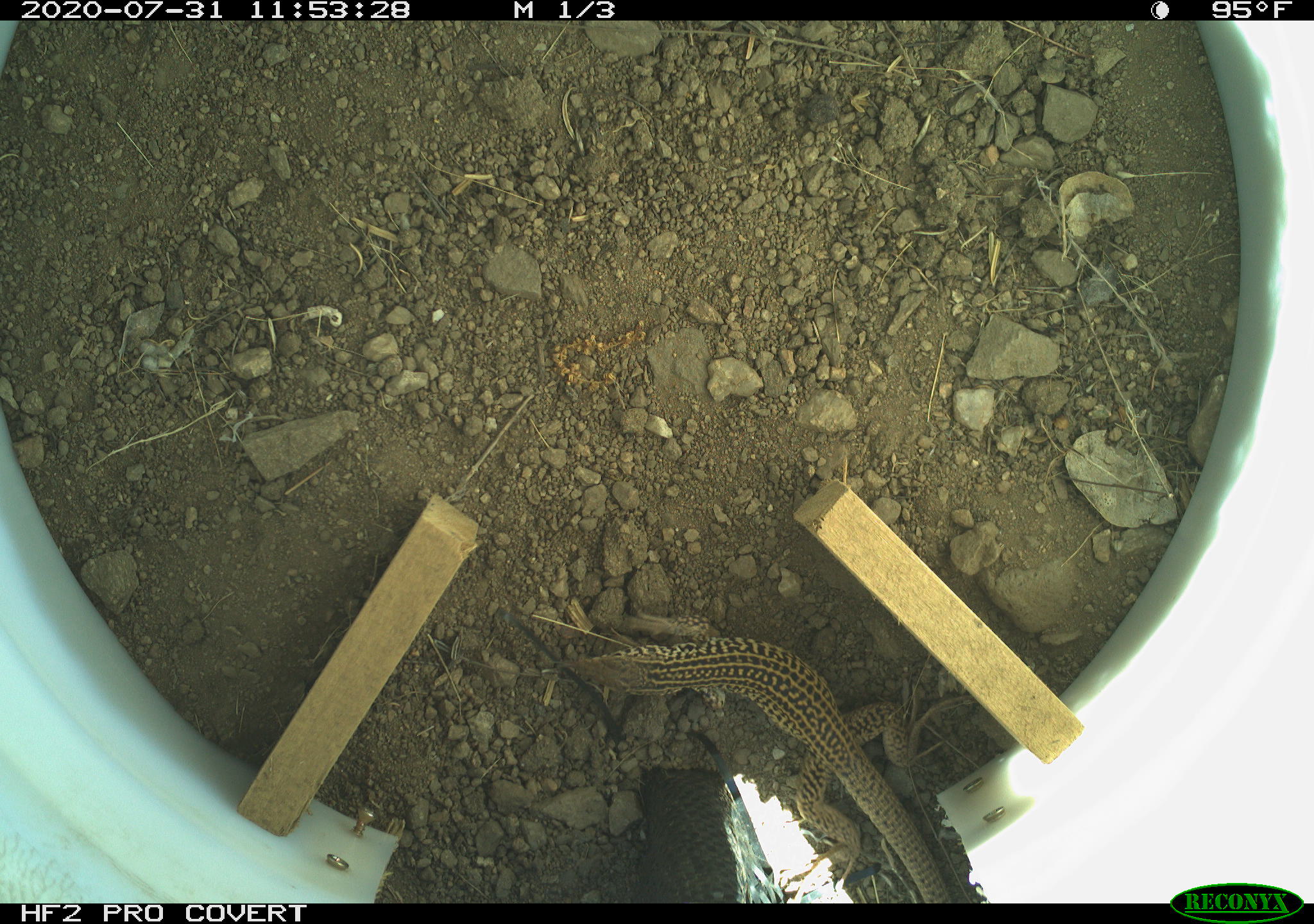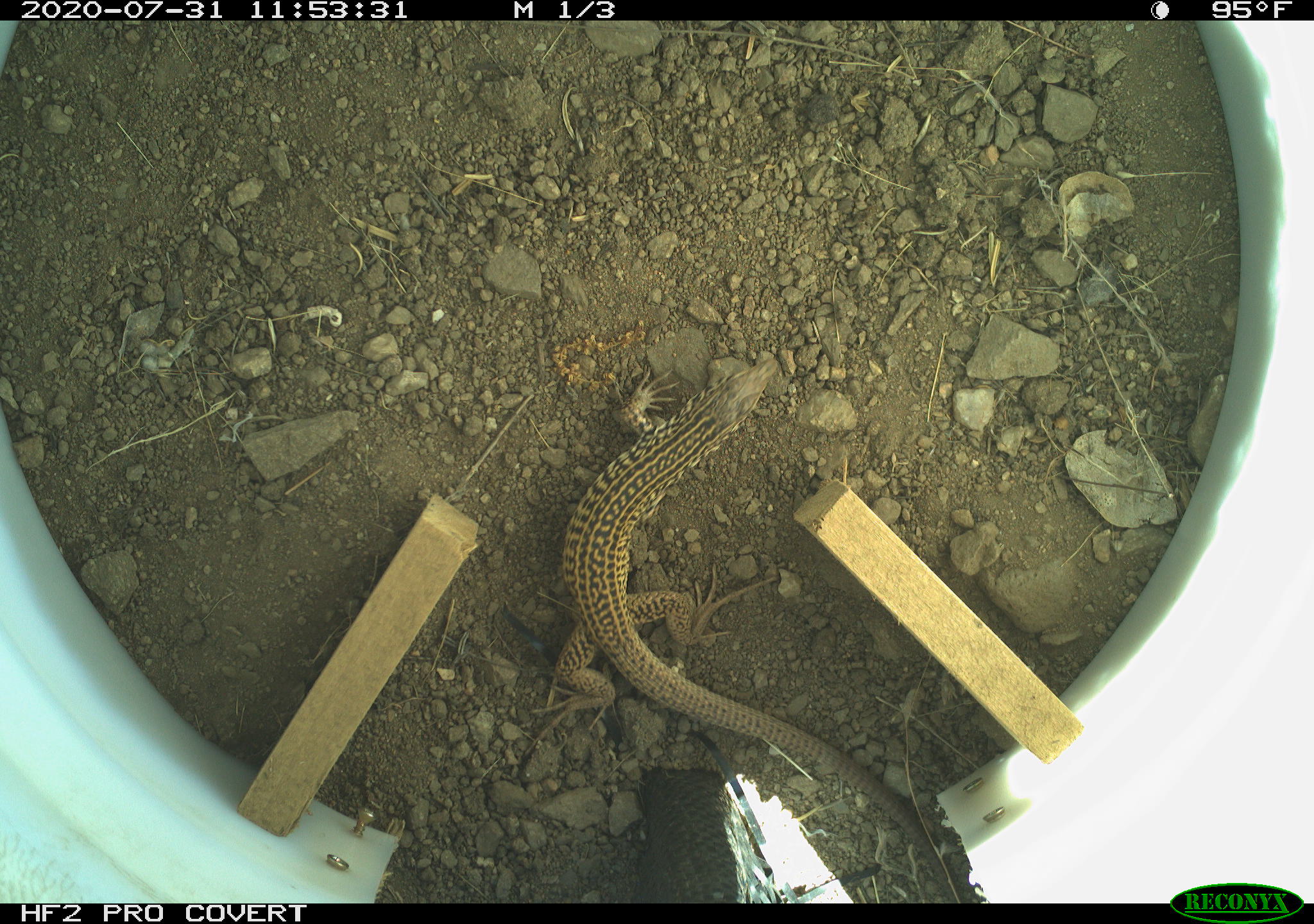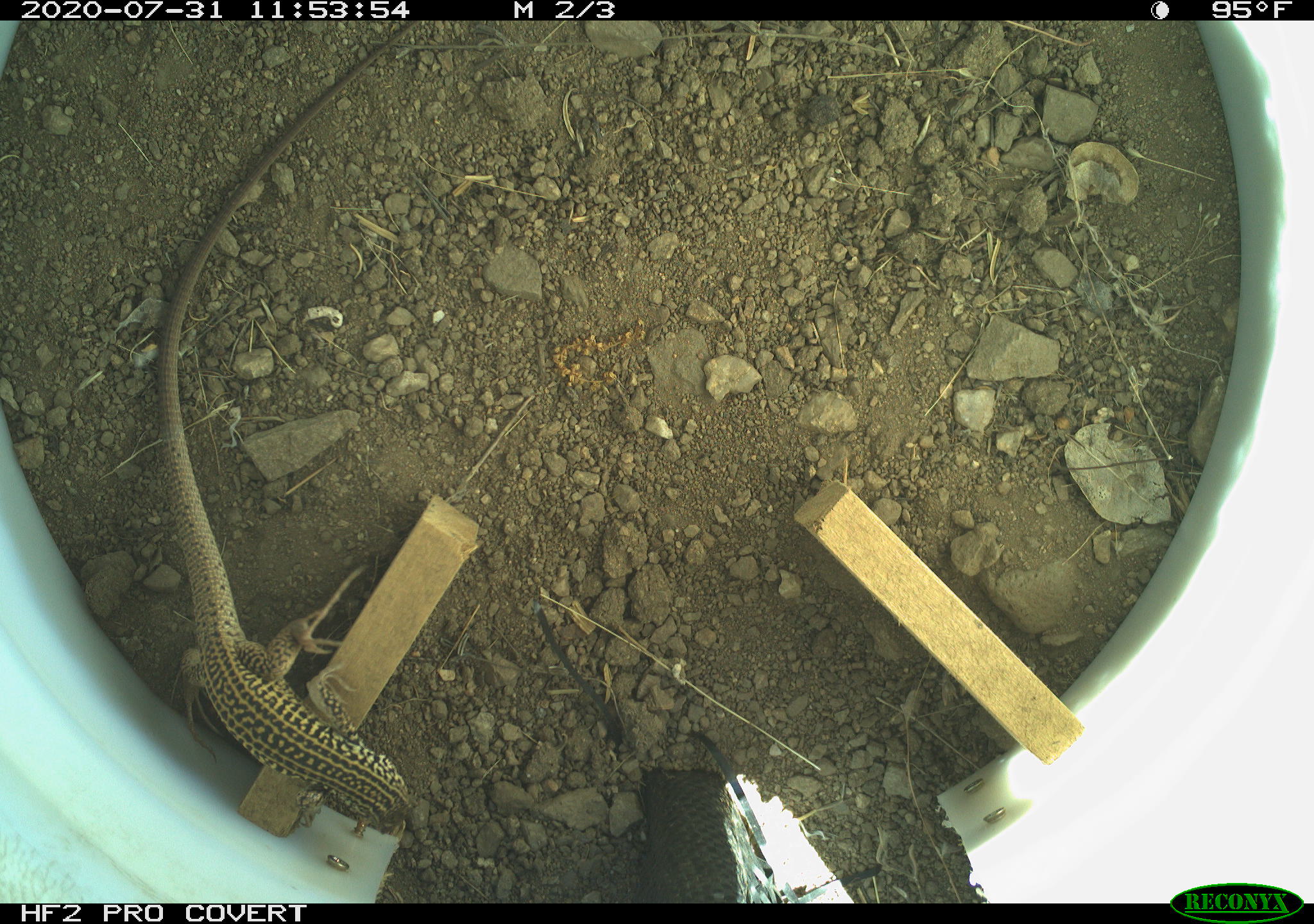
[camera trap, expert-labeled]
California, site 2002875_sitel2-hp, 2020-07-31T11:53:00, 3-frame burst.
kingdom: Animalia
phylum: Chordata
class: Reptilia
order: Squamata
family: Teiidae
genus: Aspidoscelis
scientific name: Aspidoscelis tigris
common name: western whiptail